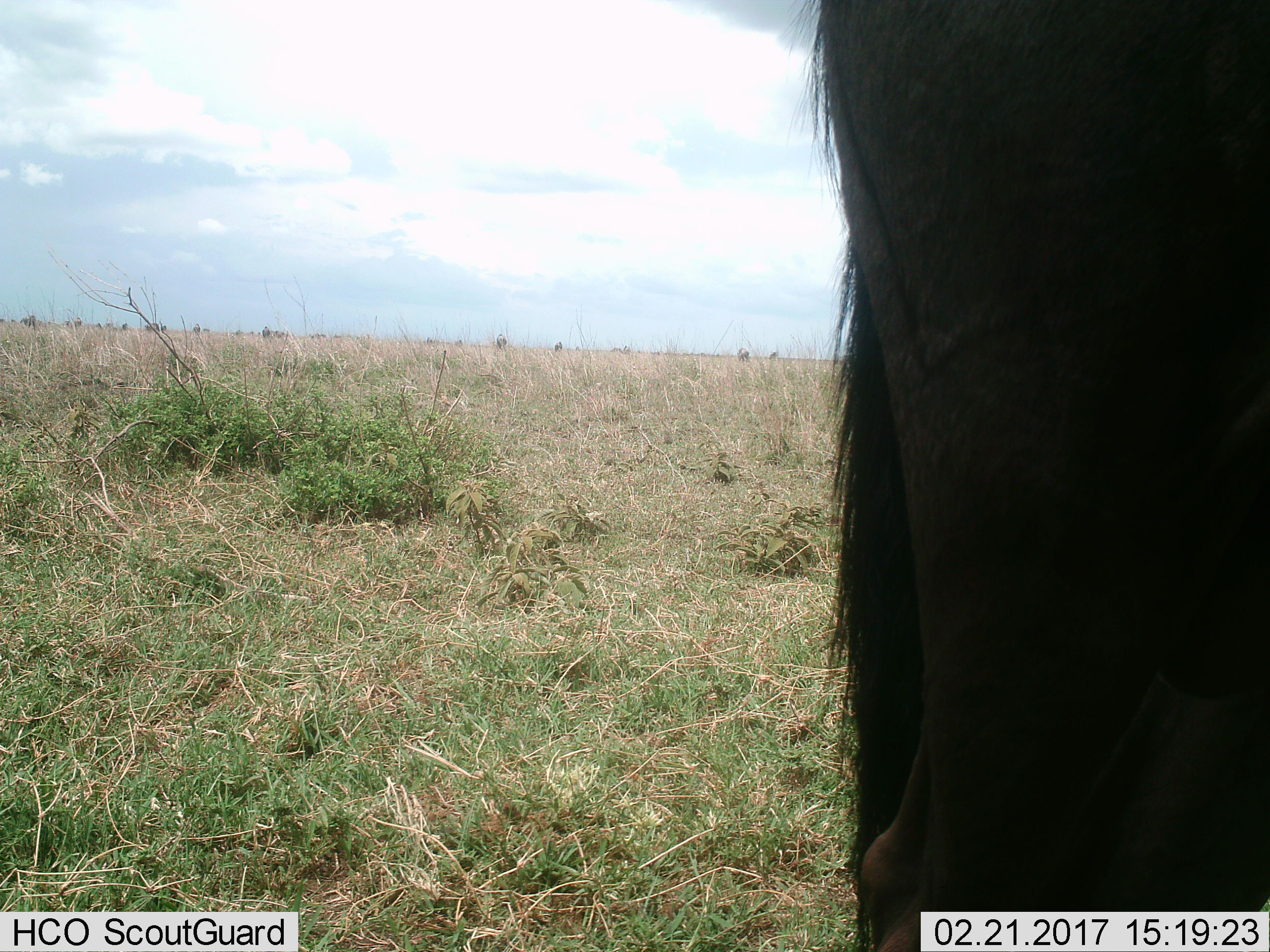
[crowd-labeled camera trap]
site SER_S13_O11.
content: unidentified animal